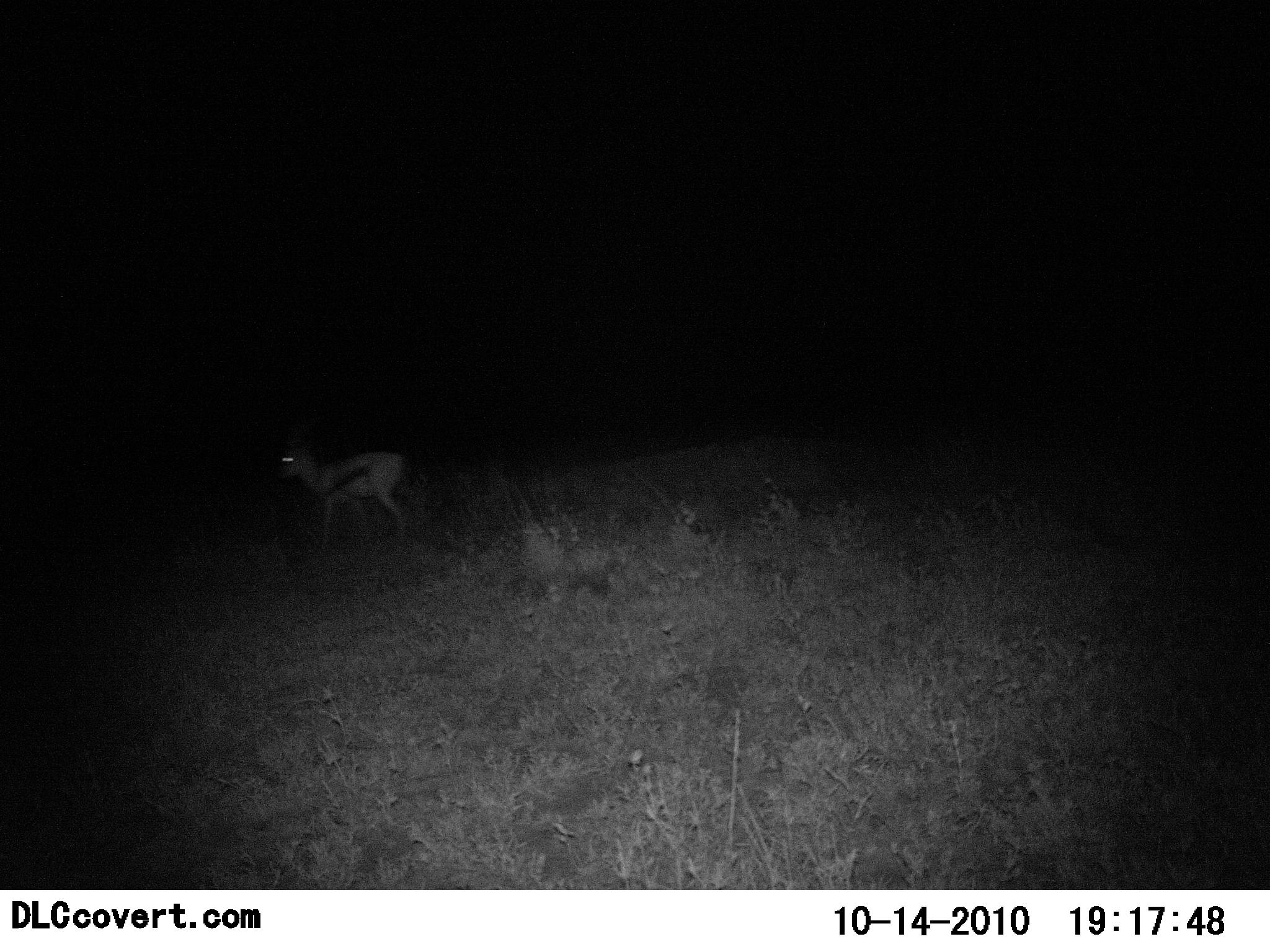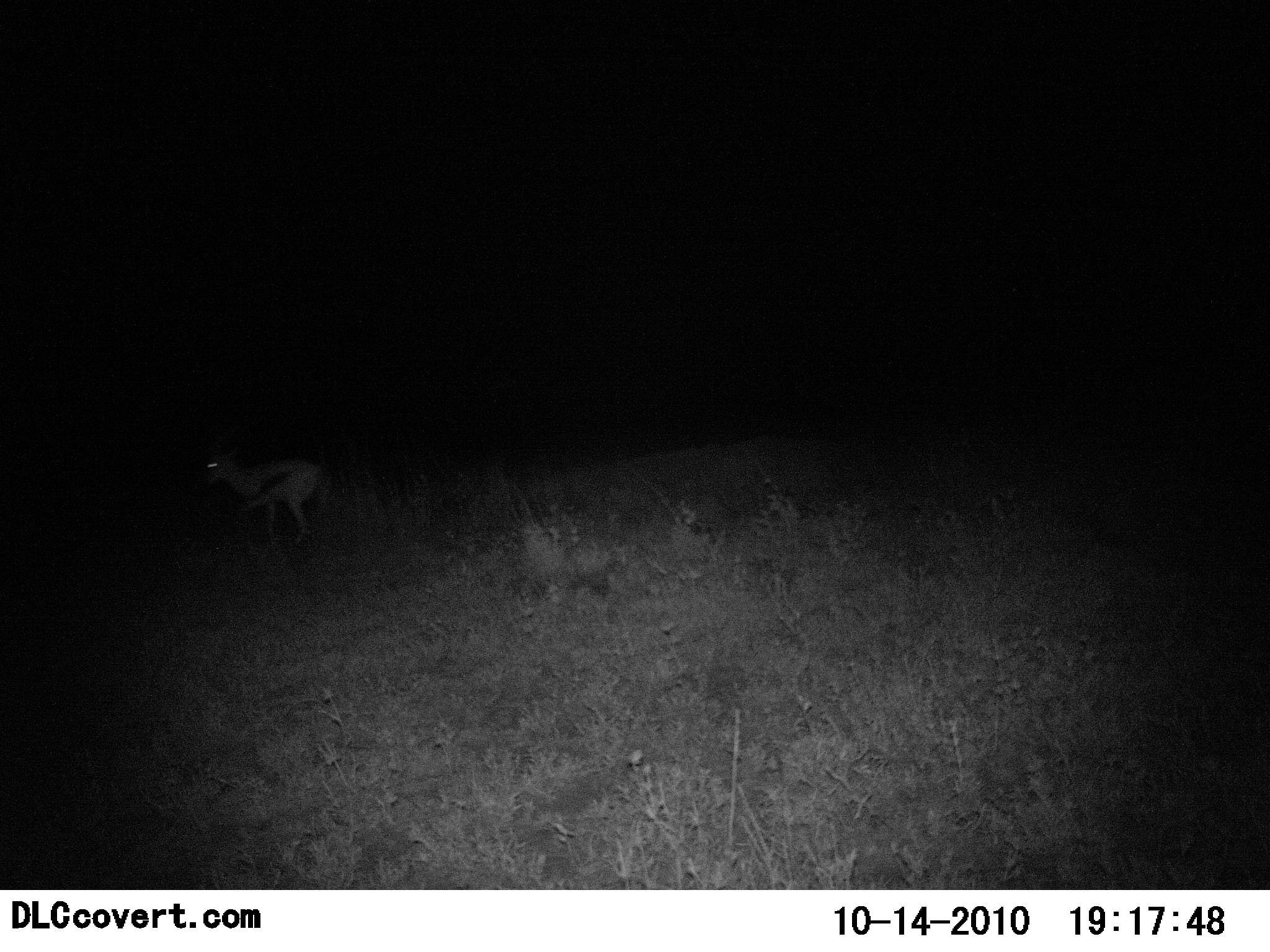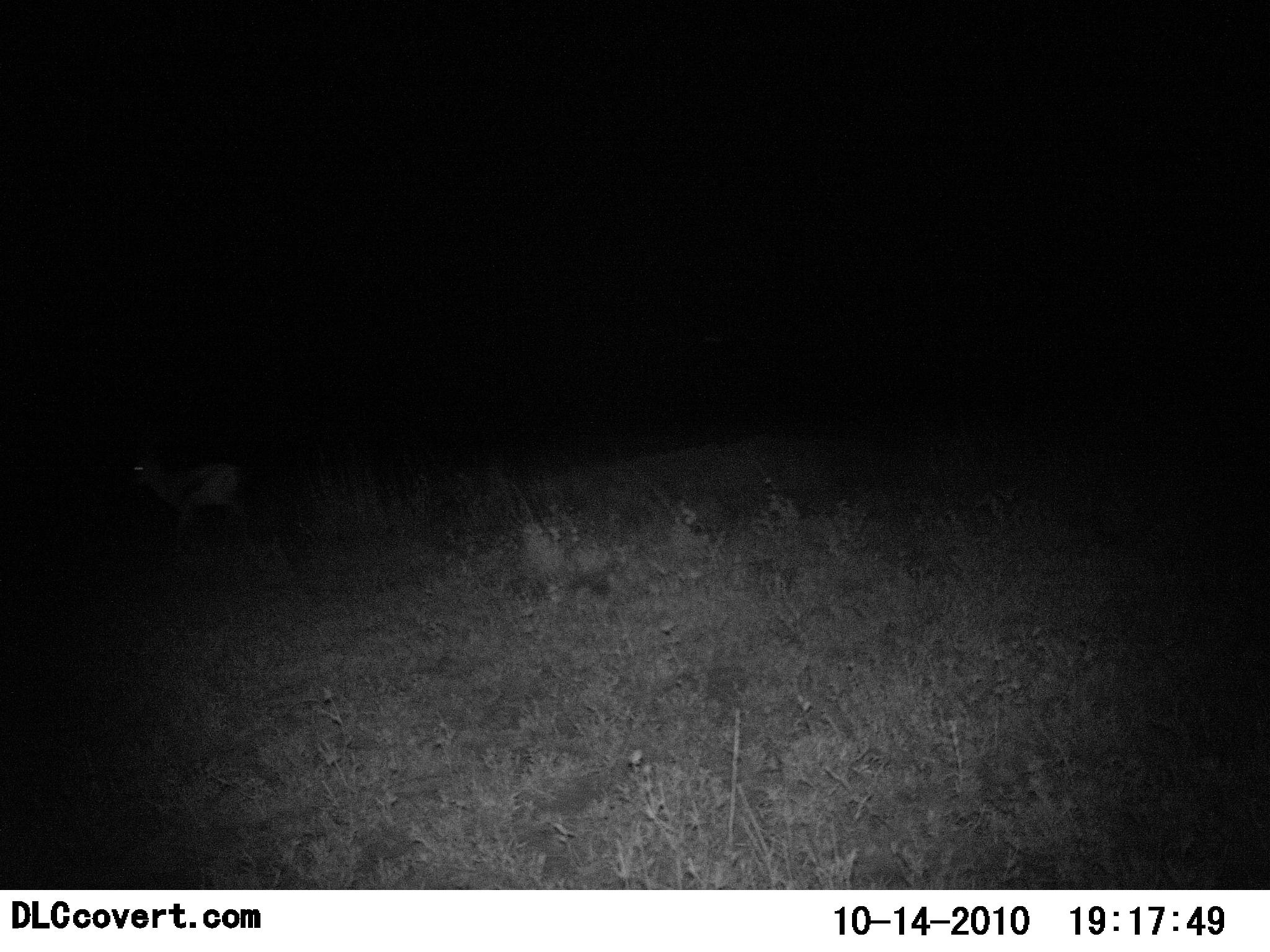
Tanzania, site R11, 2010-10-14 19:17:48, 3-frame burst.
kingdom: Animalia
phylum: Chordata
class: Mammalia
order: Artiodactyla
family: Bovidae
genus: Eudorcas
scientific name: Eudorcas thomsonii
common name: thomson's gazelle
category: gazellethomsons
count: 1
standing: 7%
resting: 0%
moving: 100%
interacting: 0%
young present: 0%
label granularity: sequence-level